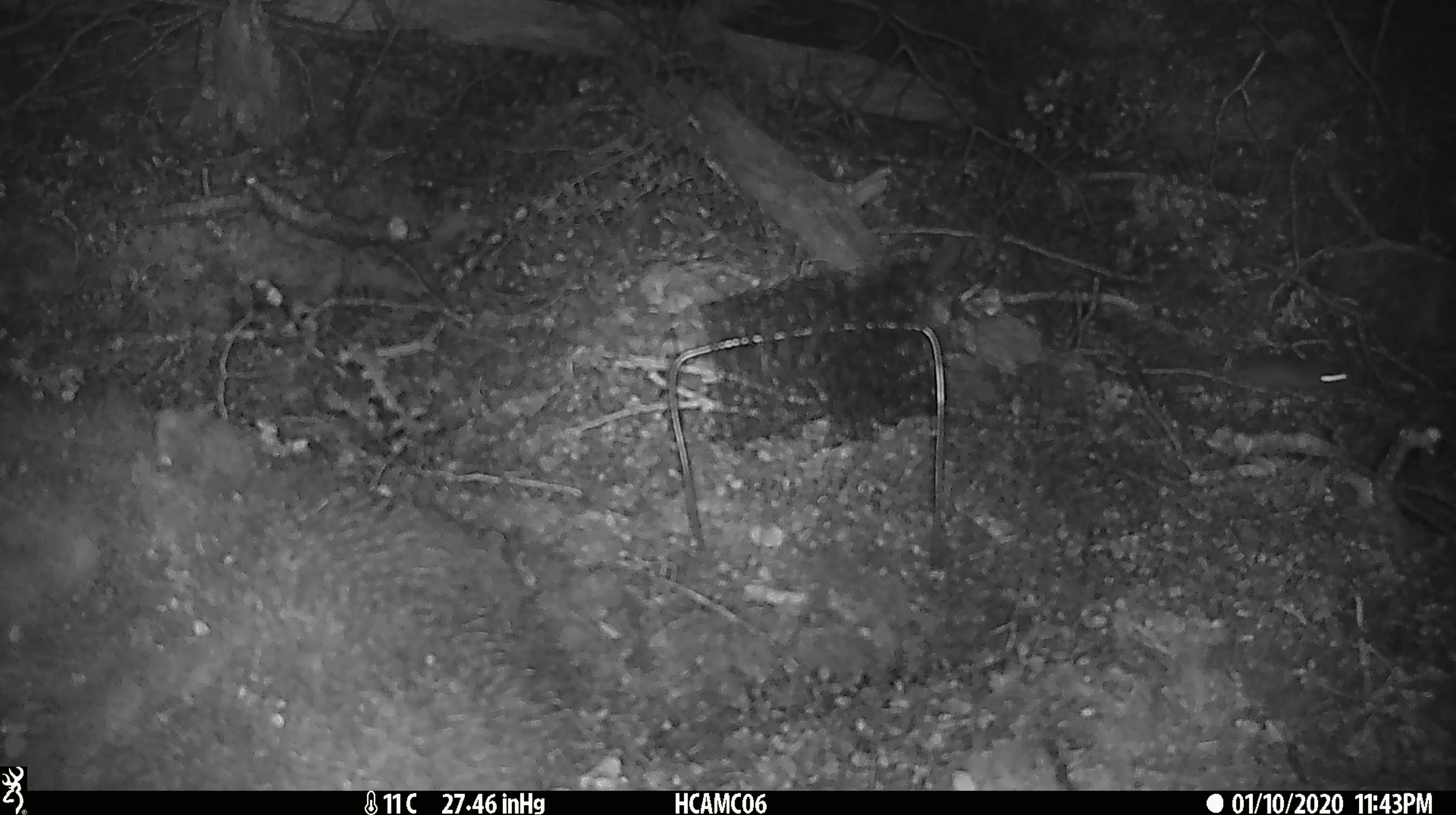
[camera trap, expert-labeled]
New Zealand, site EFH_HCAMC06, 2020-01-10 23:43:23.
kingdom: Animalia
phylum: Chordata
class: Mammalia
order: Rodentia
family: Muridae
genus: Mus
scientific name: Mus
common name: mouse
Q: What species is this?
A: Mouse (Mus).